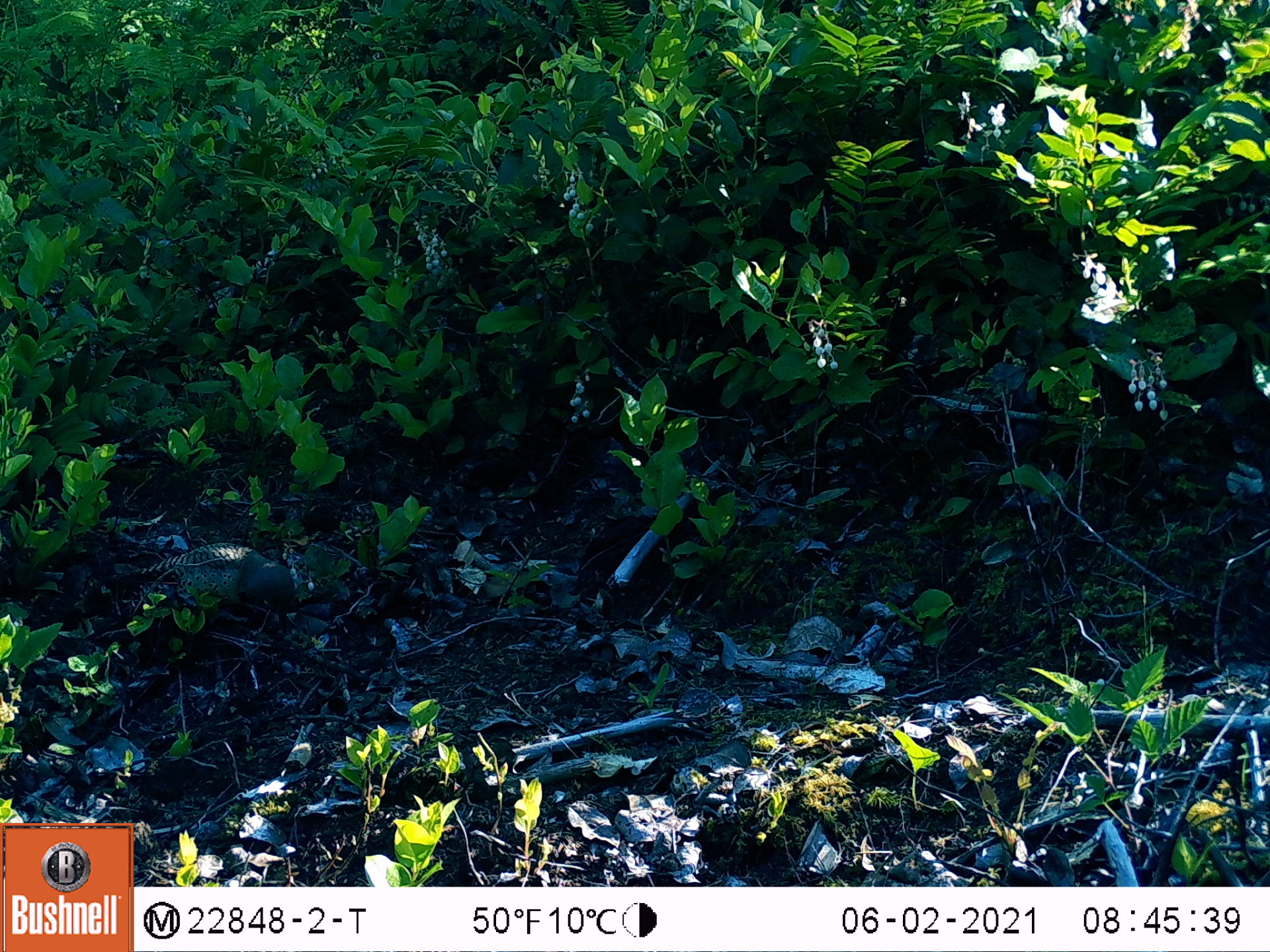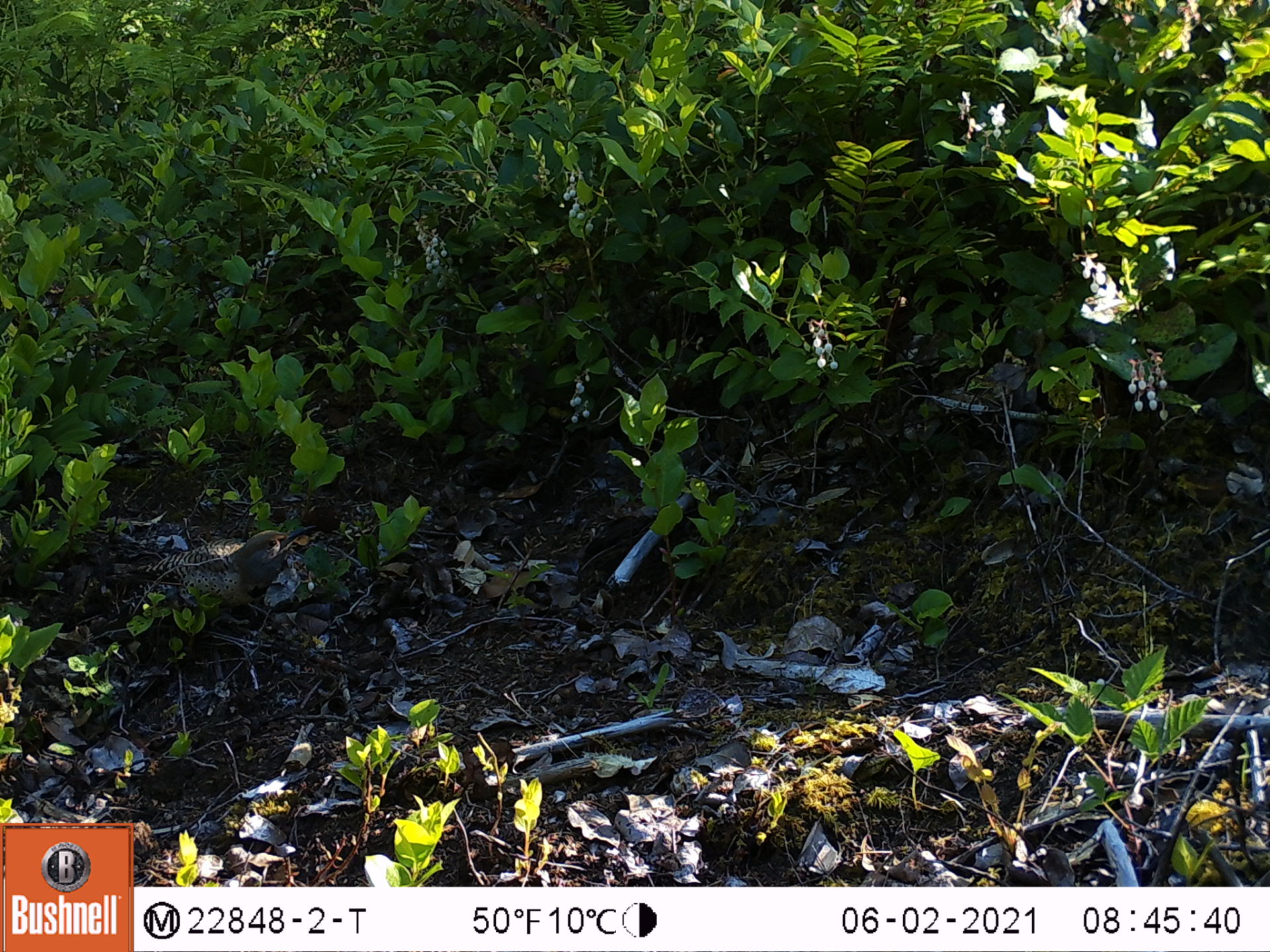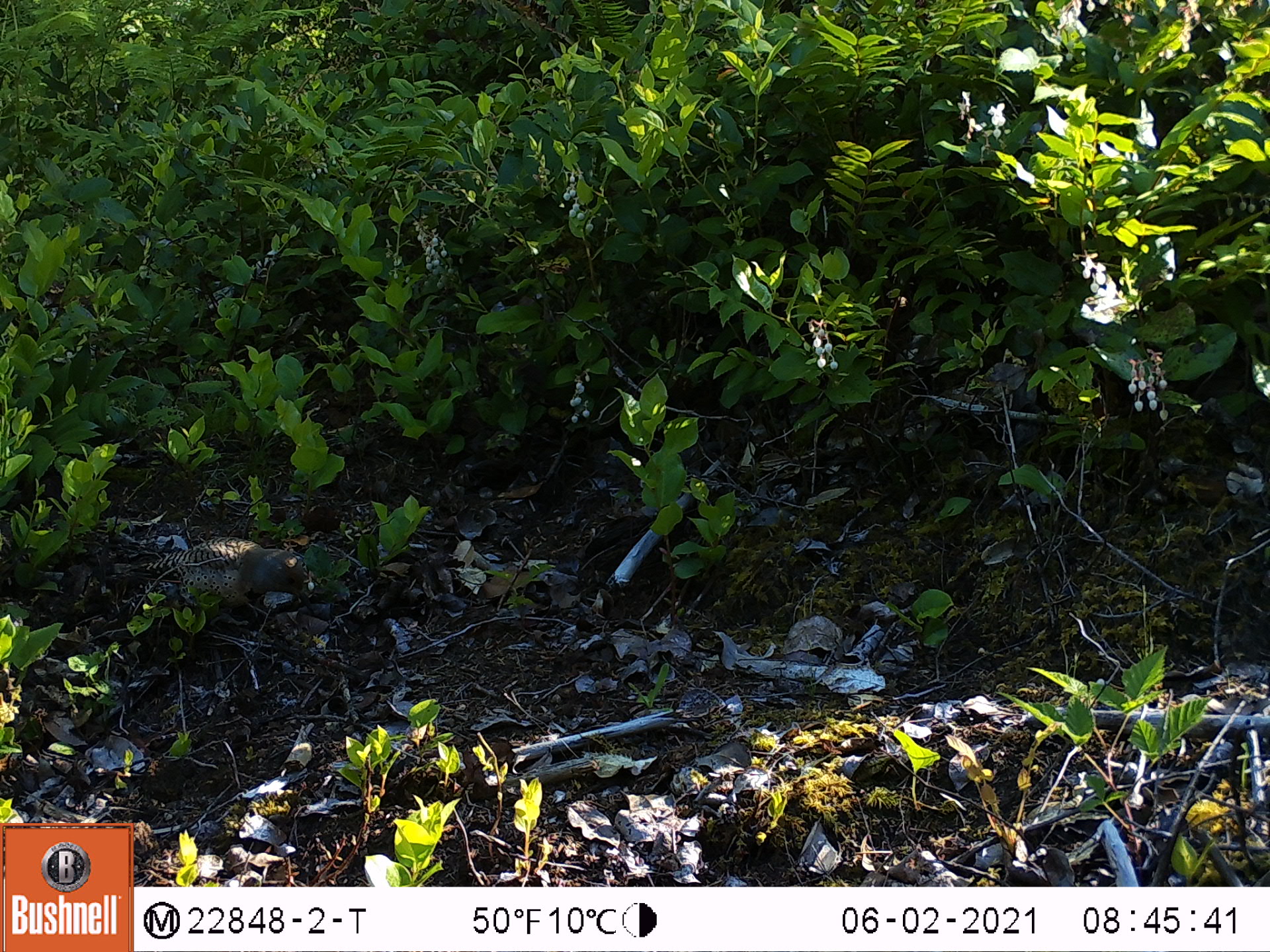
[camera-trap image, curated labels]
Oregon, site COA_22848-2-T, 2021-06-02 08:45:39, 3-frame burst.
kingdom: Animalia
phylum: Chordata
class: Aves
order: Piciformes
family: Picidae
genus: Colaptes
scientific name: Colaptes auratus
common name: northern flicker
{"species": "northern flicker (Colaptes auratus)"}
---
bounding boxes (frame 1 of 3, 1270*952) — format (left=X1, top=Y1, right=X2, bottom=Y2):
northern flicker: (left=109, top=543, right=303, bottom=630)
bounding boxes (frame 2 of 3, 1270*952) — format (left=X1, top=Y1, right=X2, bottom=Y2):
northern flicker: (left=117, top=520, right=308, bottom=629)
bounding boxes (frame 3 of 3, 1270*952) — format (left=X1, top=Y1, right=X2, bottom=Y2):
northern flicker: (left=96, top=534, right=318, bottom=651)